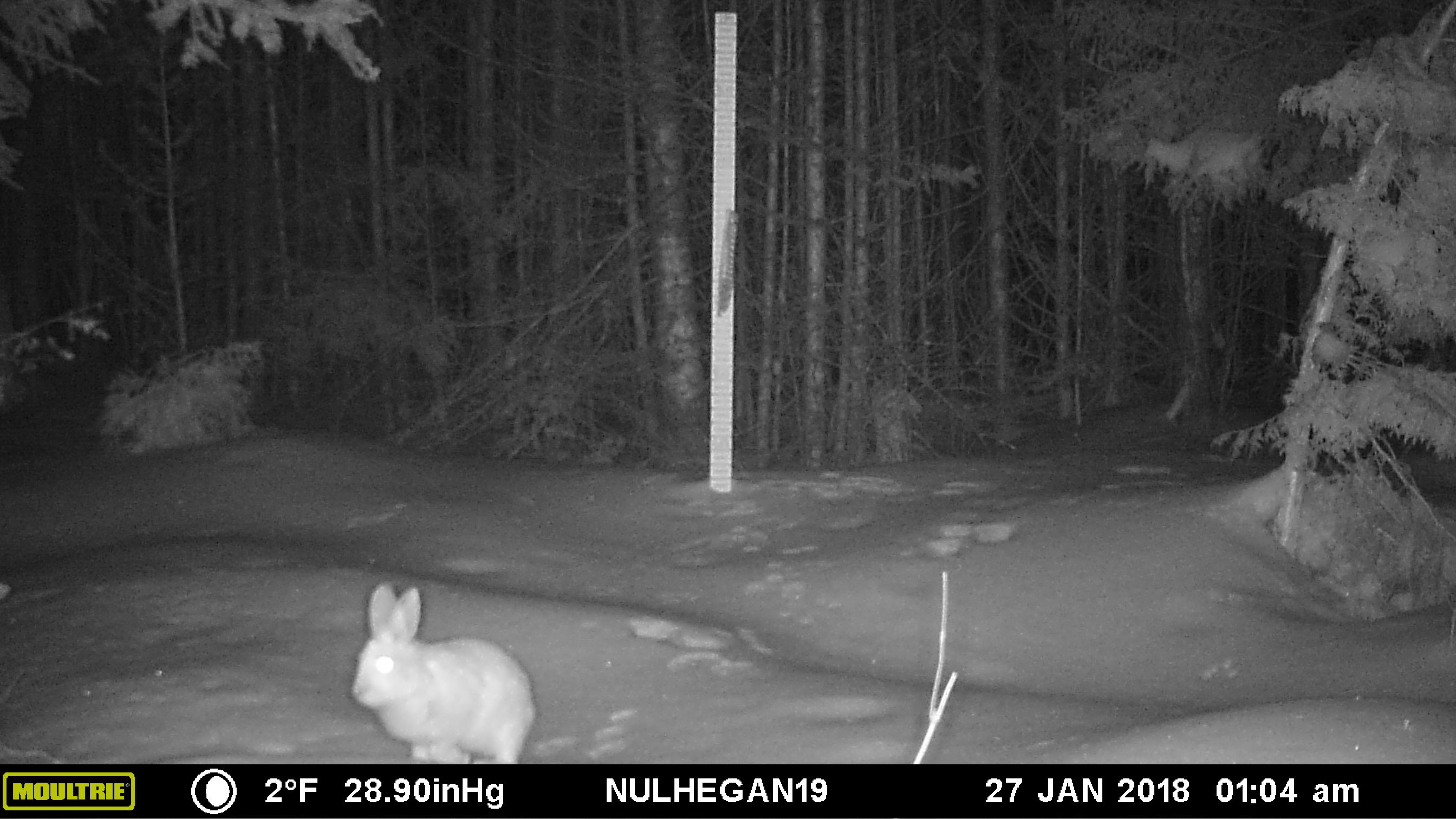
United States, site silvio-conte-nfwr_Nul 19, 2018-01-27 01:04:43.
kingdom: Animalia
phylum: Chordata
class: Mammalia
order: Lagomorpha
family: Leporidae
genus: Lepus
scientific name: Lepus americanus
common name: snowshoe hare